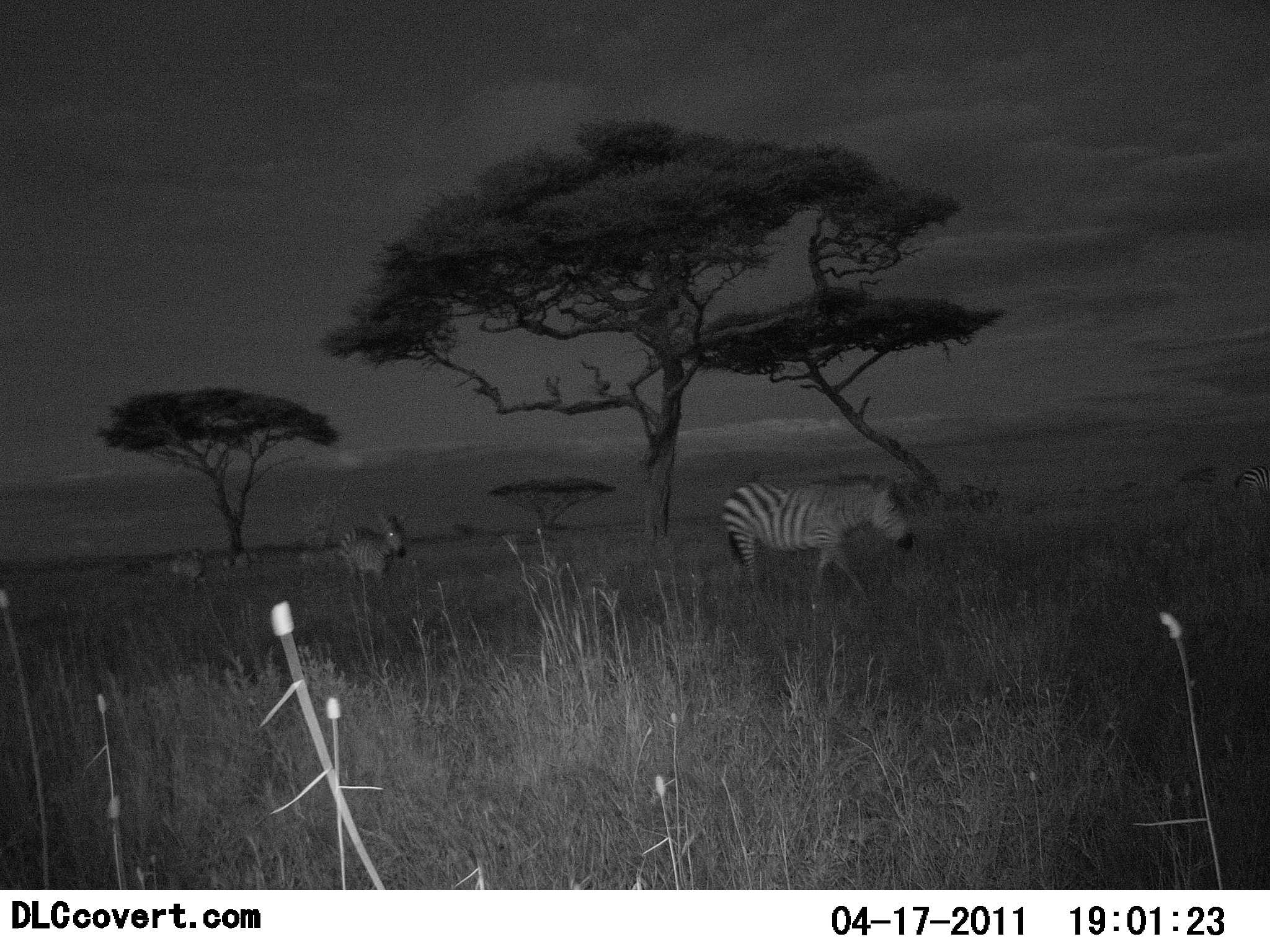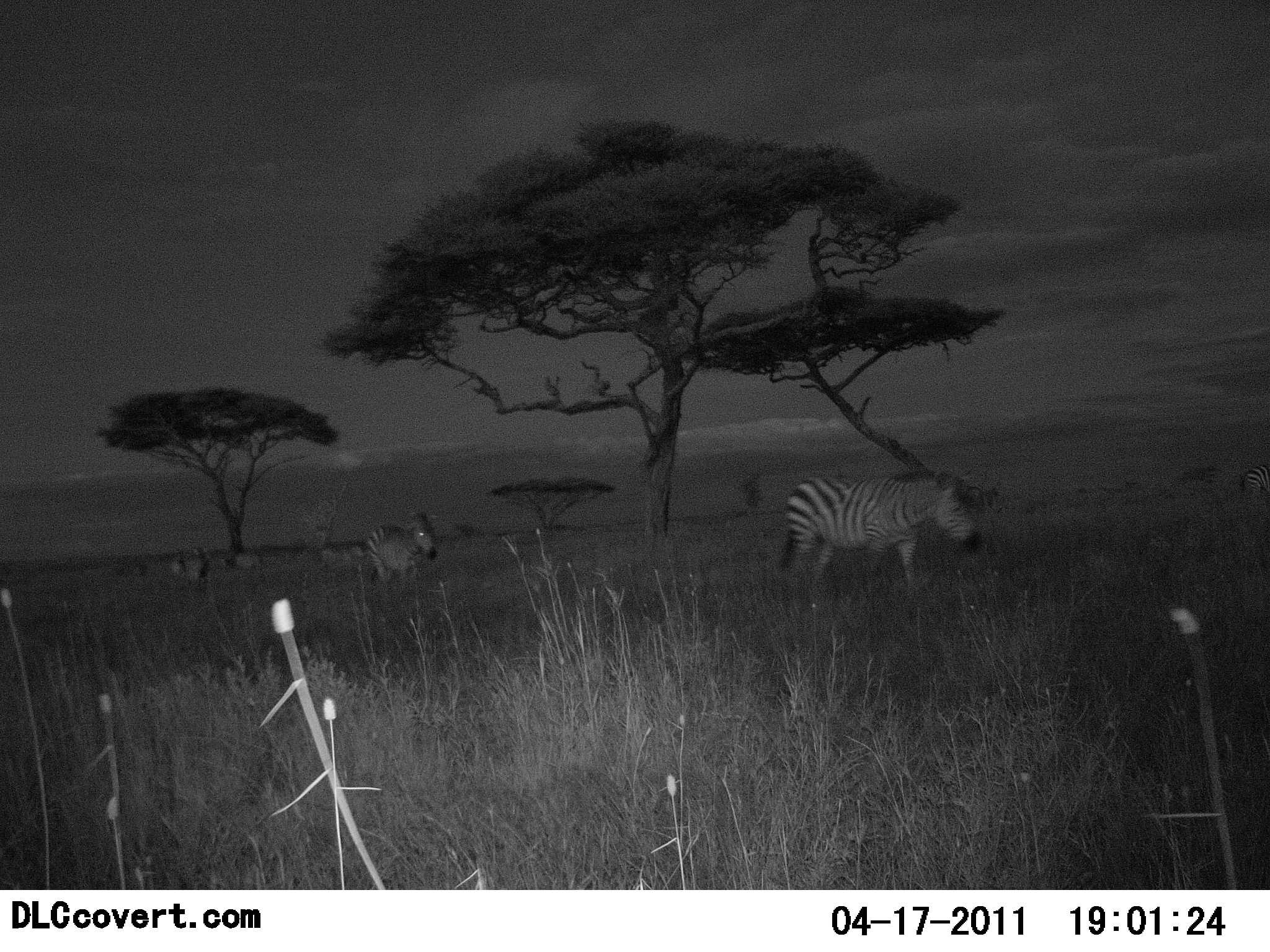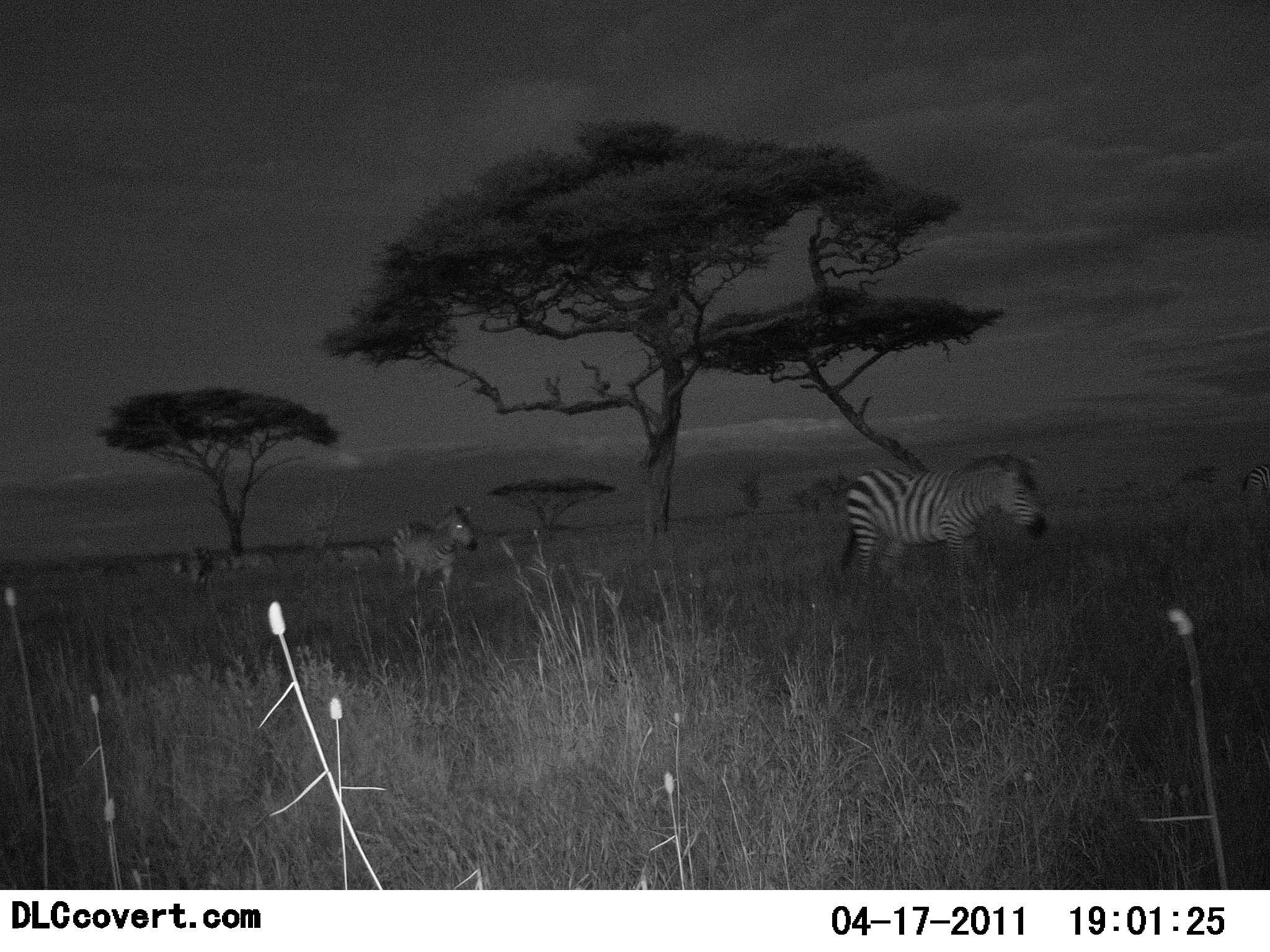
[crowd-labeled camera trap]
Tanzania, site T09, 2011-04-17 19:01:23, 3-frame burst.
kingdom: Animalia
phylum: Chordata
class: Mammalia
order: Perissodactyla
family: Equidae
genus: Equus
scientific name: Equus quagga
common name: plains zebra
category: zebra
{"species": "zebra (plains zebra) (Equus quagga)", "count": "4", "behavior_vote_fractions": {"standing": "8%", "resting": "0%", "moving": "100%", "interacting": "0%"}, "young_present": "8%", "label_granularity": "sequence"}